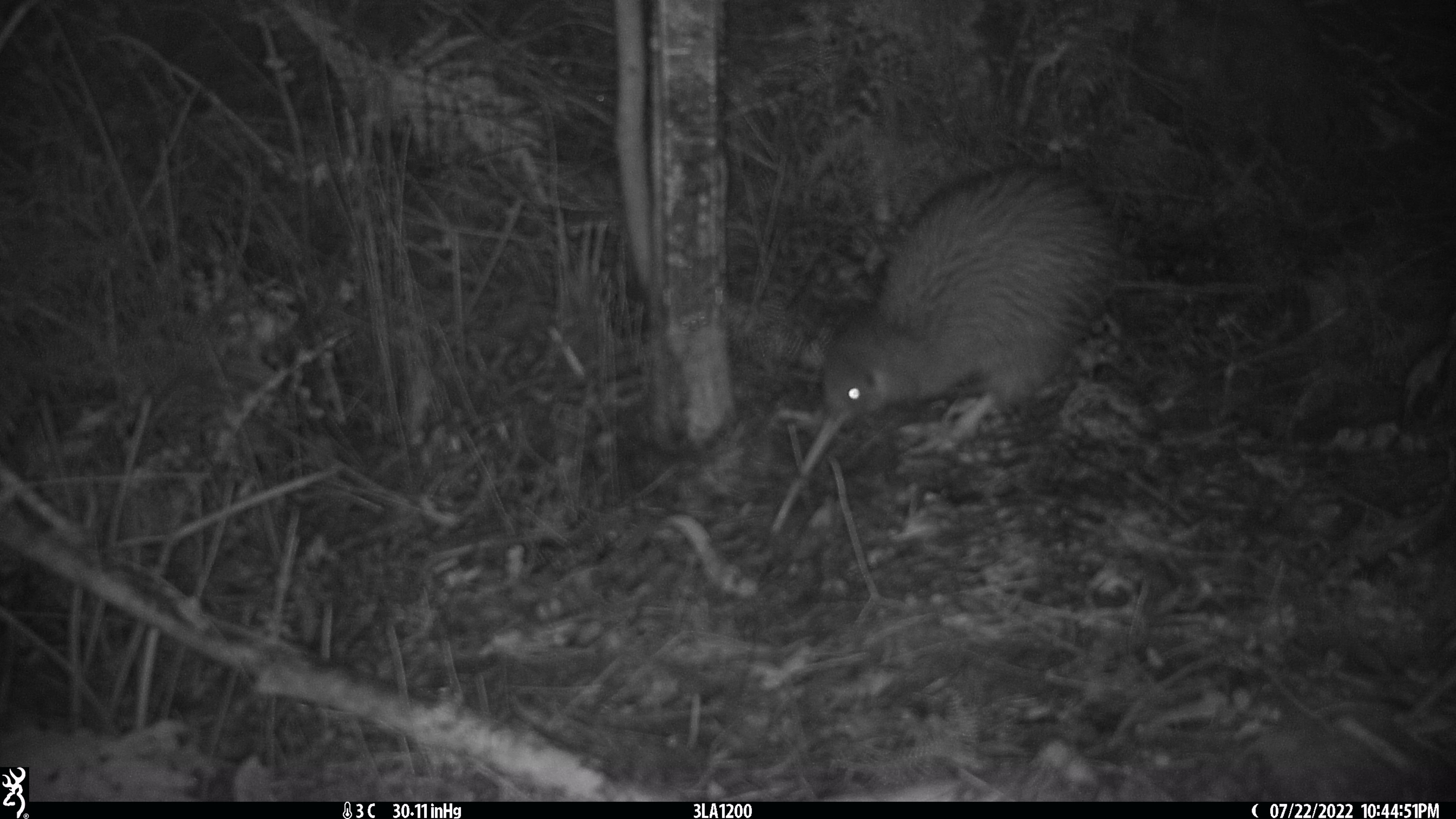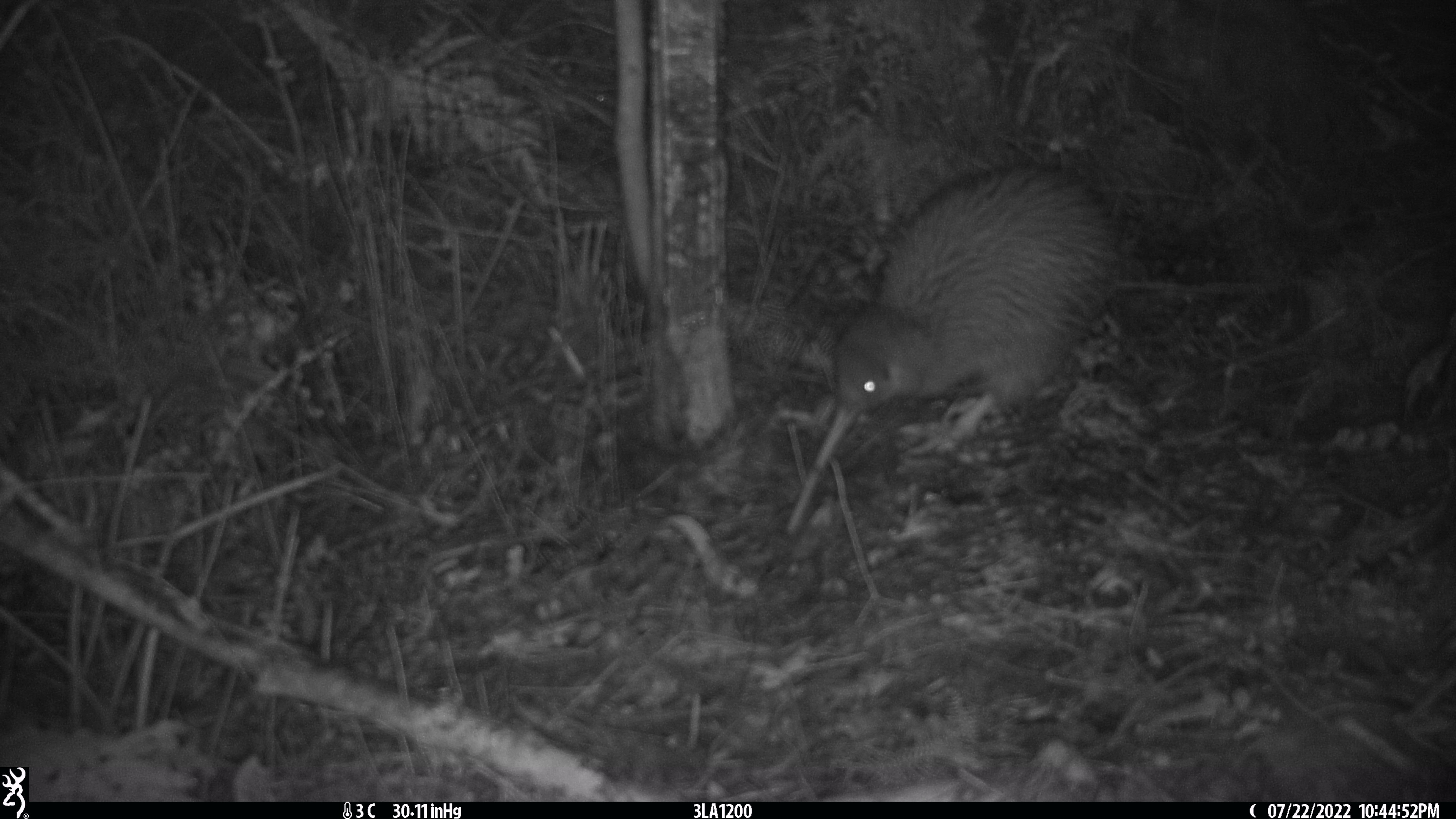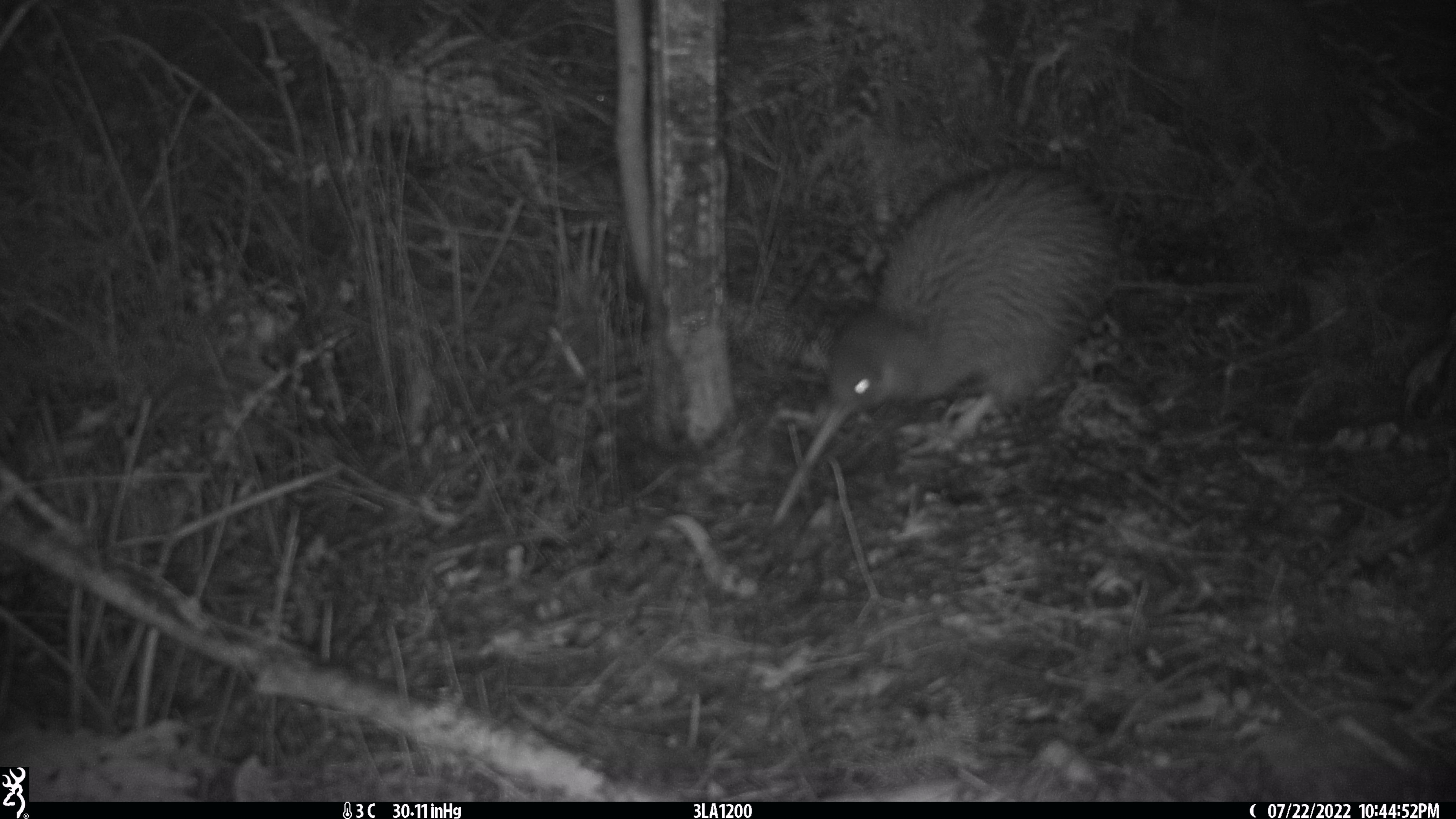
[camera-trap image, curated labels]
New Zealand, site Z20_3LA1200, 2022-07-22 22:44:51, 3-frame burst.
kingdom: Animalia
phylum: Chordata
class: Aves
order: Apterygiformes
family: Apterygidae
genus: Apteryx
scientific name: Apteryx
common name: kiwi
Kiwi (Apteryx).